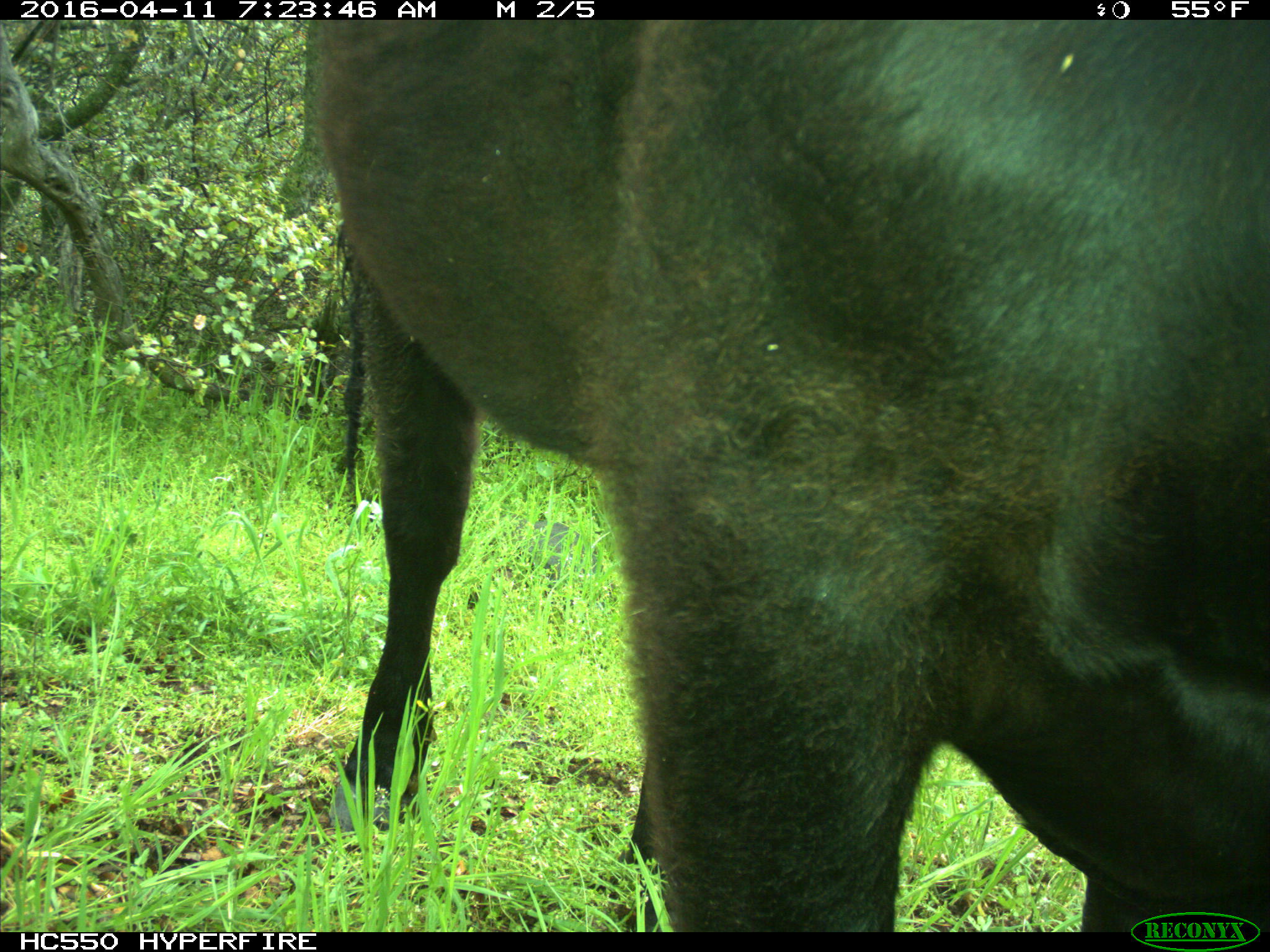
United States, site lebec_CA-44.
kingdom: Animalia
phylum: Chordata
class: Mammalia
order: Artiodactyla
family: Bovidae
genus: Bos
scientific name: Bos taurus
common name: domestic cow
Bos taurus (domestic cow).